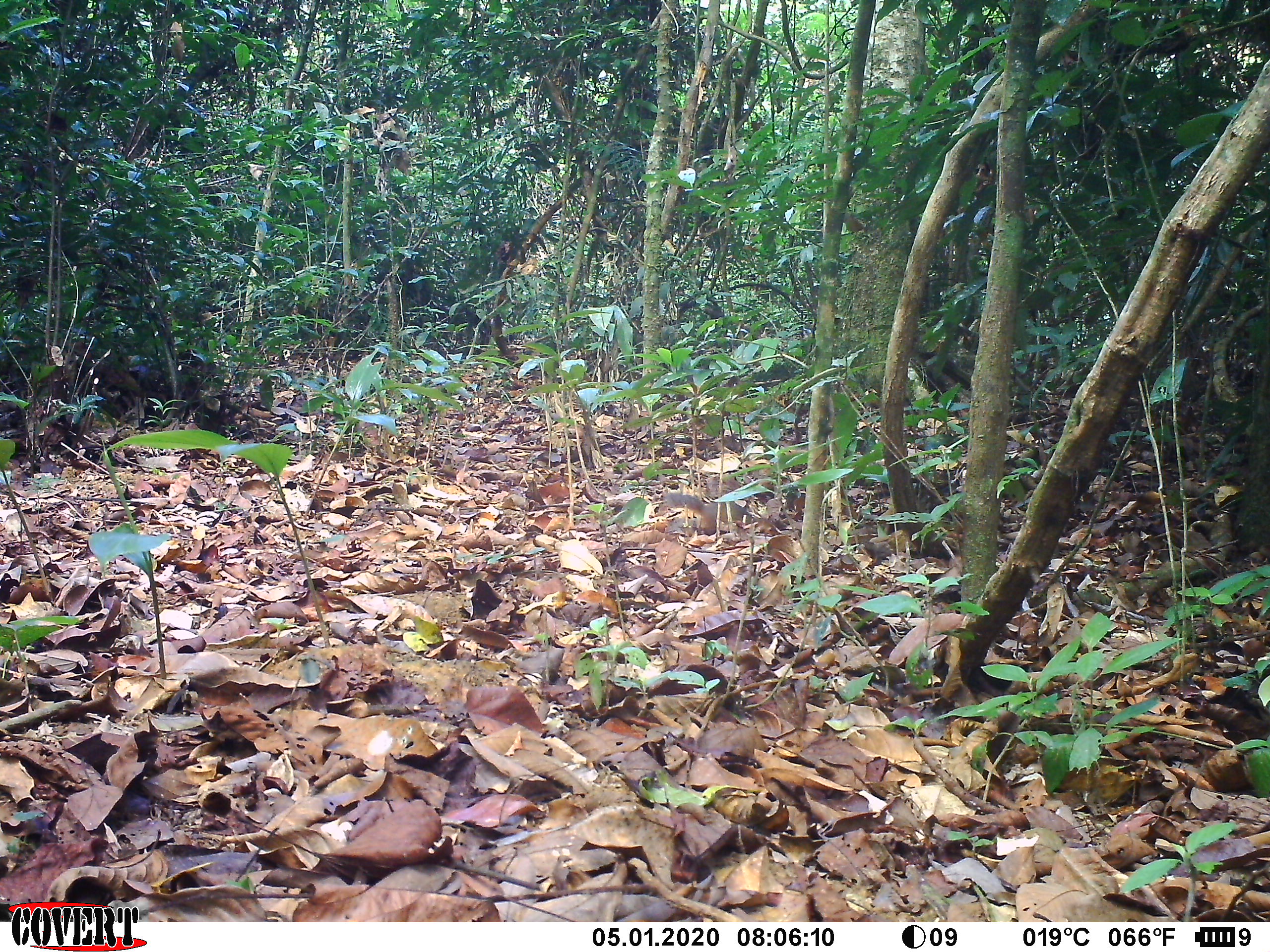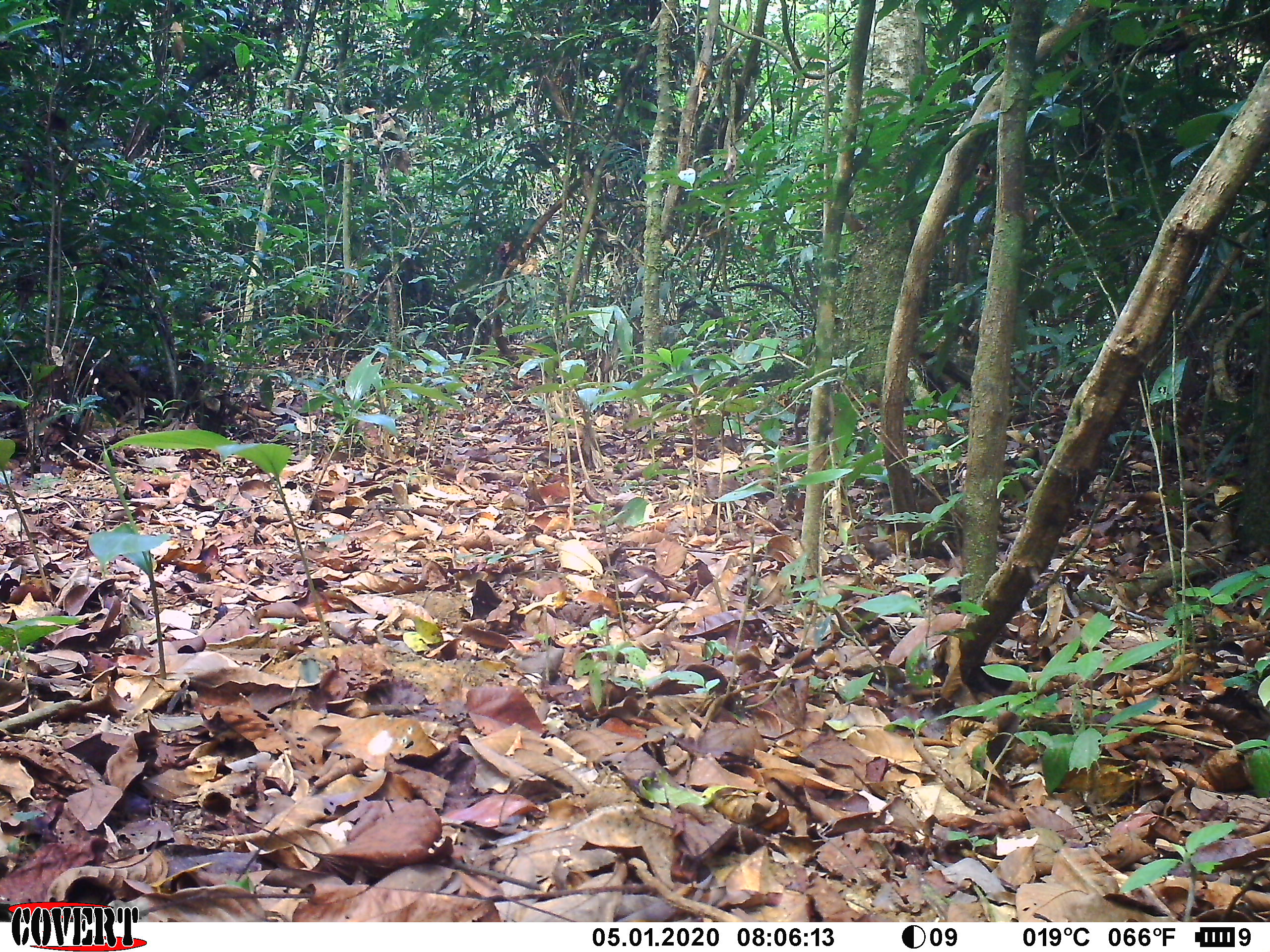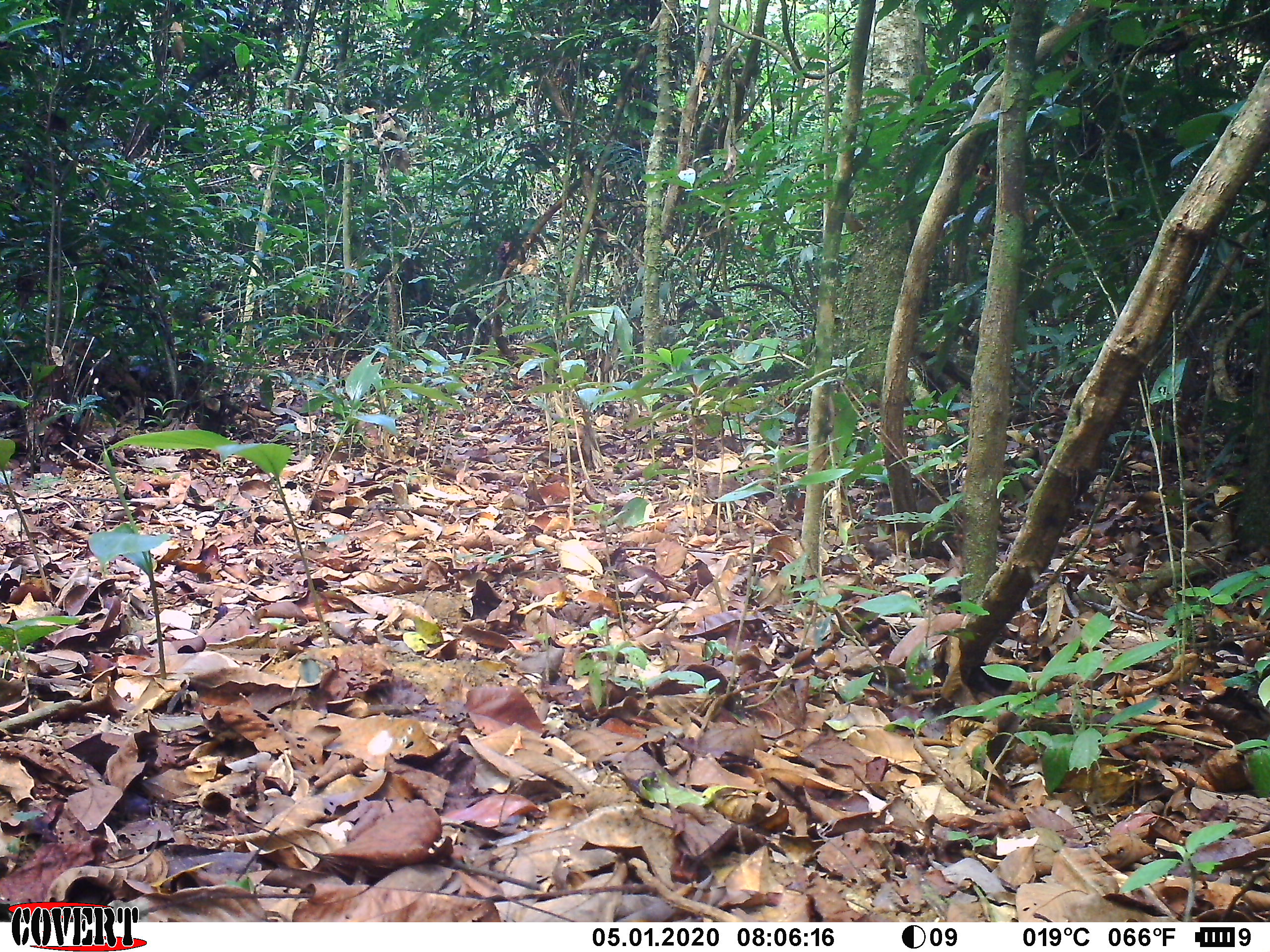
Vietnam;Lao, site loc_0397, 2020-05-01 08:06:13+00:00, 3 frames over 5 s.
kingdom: Animalia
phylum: Chordata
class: Mammalia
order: Rodentia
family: Sciuridae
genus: Dremomys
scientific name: Dremomys rufigenis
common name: red-cheeked squirrel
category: red cheeked squirrel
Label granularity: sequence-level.